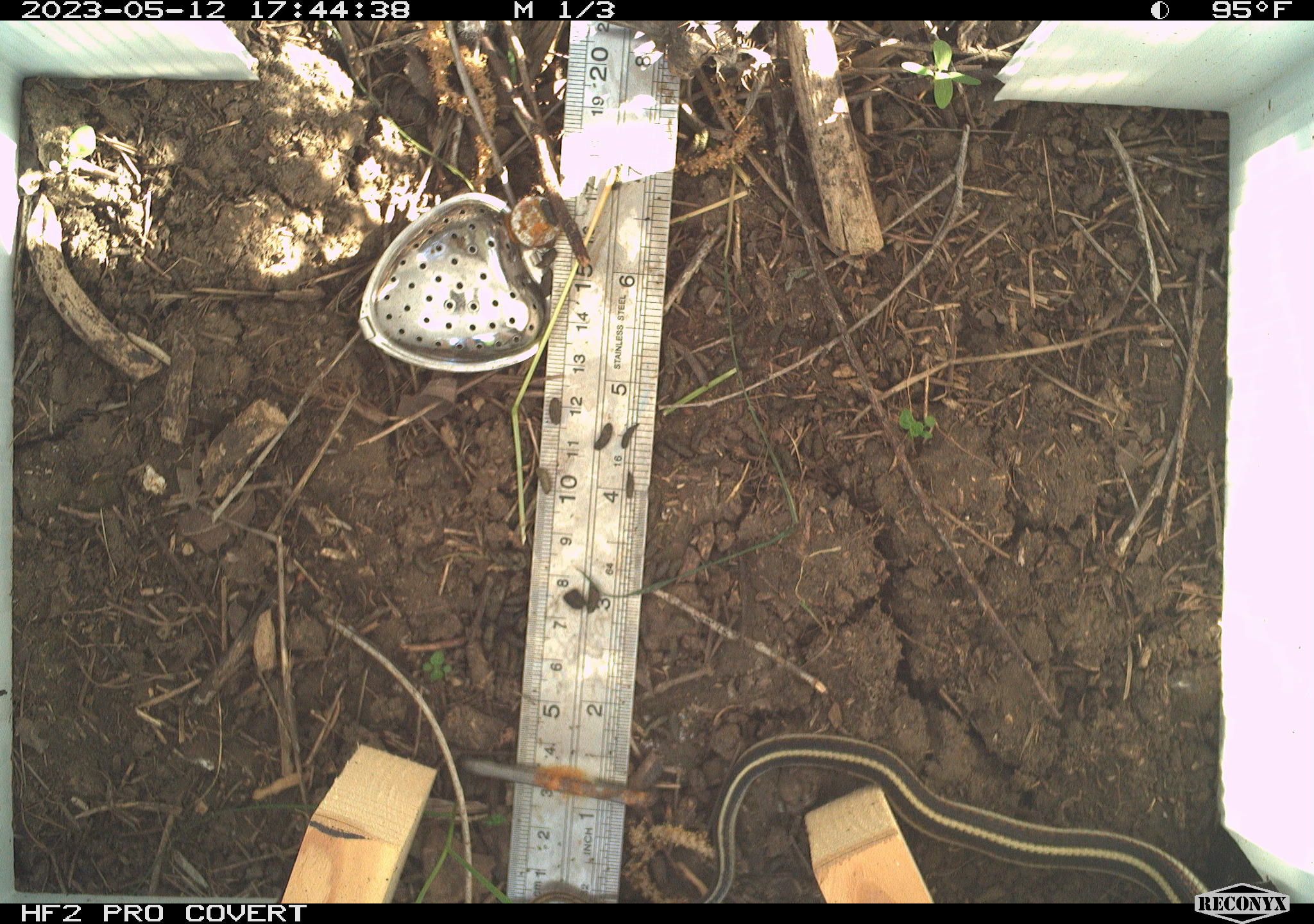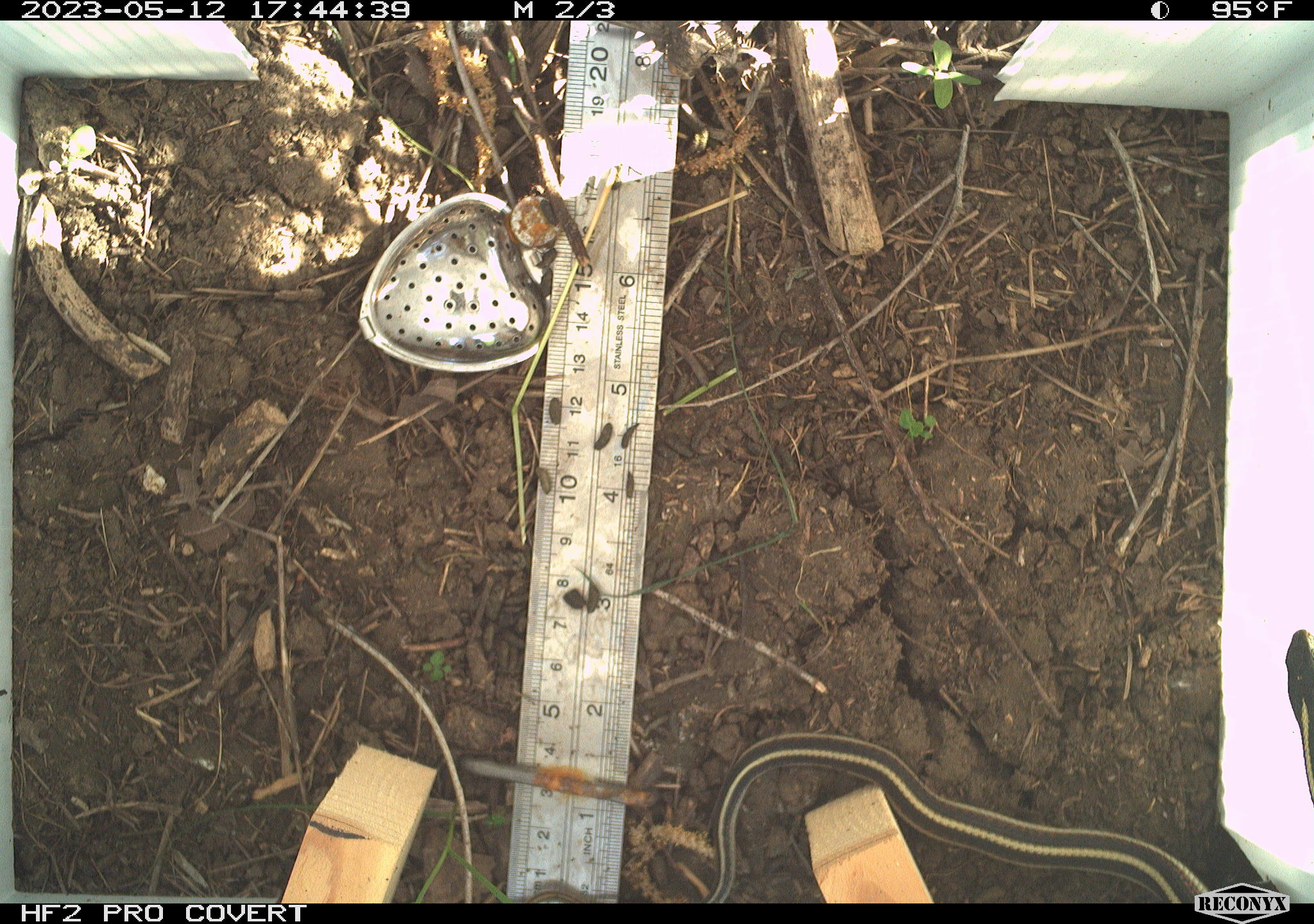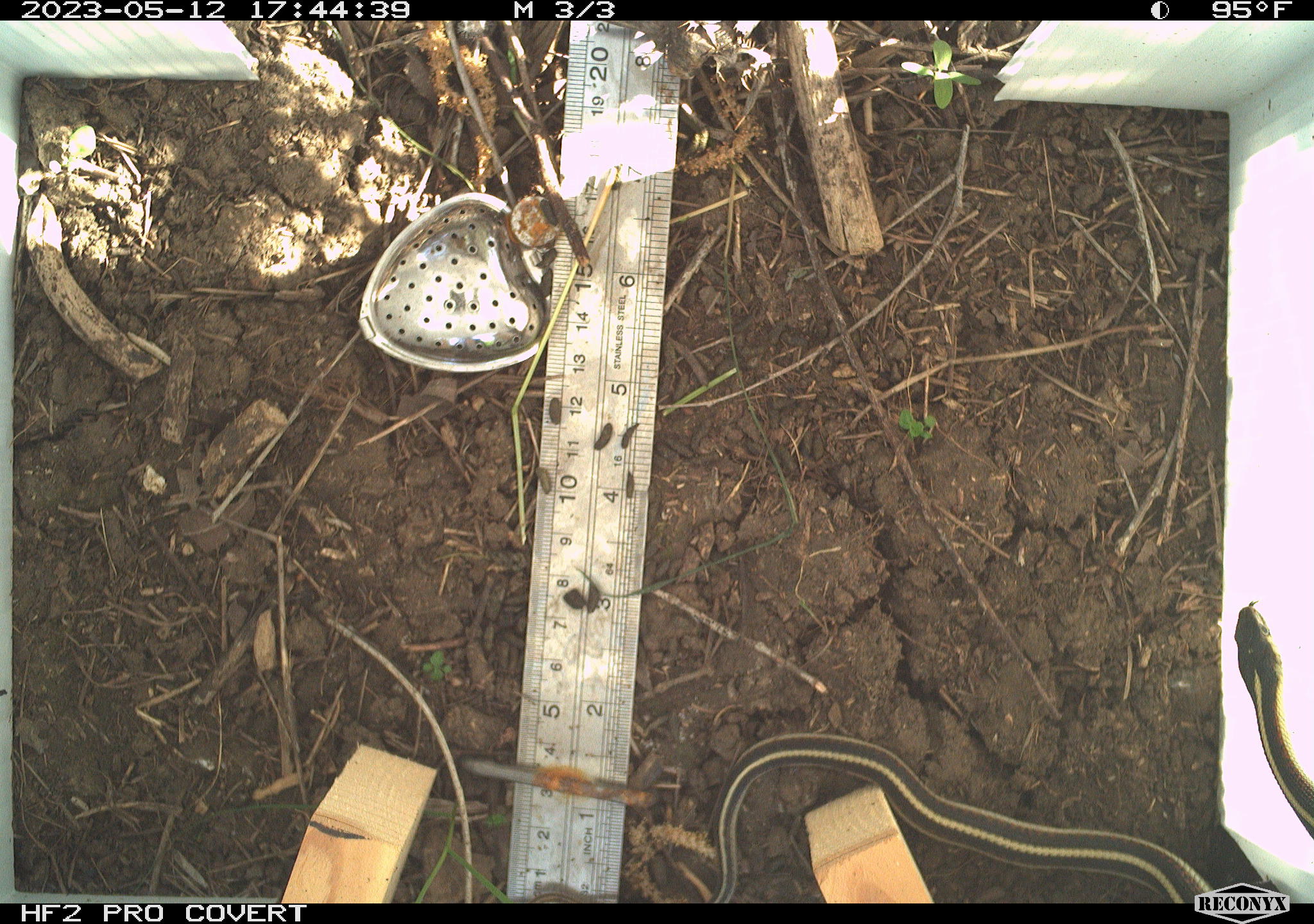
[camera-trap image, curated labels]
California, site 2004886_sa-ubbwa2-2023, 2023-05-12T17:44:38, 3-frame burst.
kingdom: Animalia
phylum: Chordata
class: Reptilia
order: Squamata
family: Colubridae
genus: Thamnophis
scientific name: Thamnophis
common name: american gartersnakes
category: thamnophis species